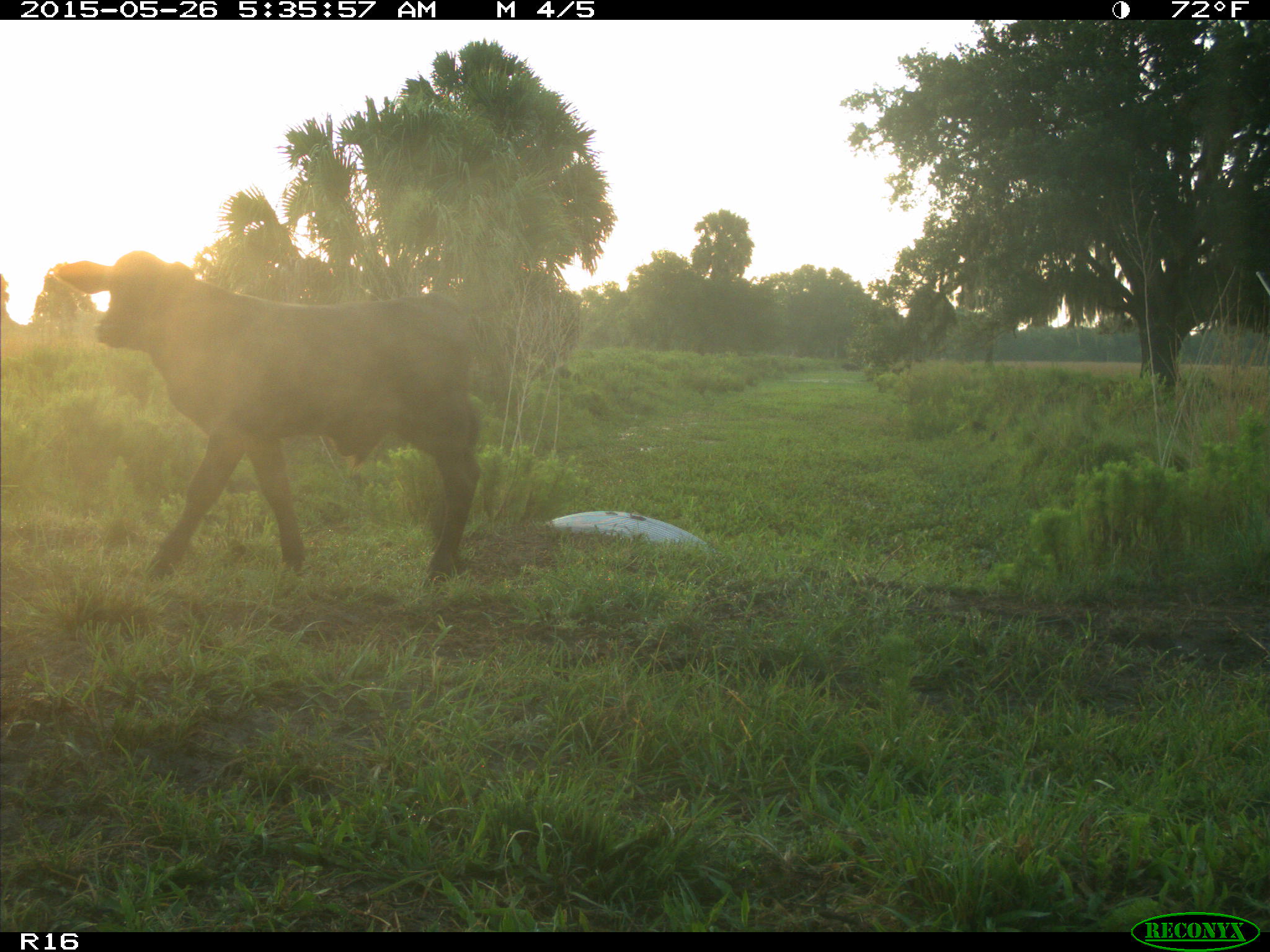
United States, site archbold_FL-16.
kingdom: Animalia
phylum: Chordata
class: Mammalia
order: Artiodactyla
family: Bovidae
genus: Bos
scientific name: Bos taurus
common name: domestic cow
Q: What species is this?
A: Bos taurus (domestic cow).